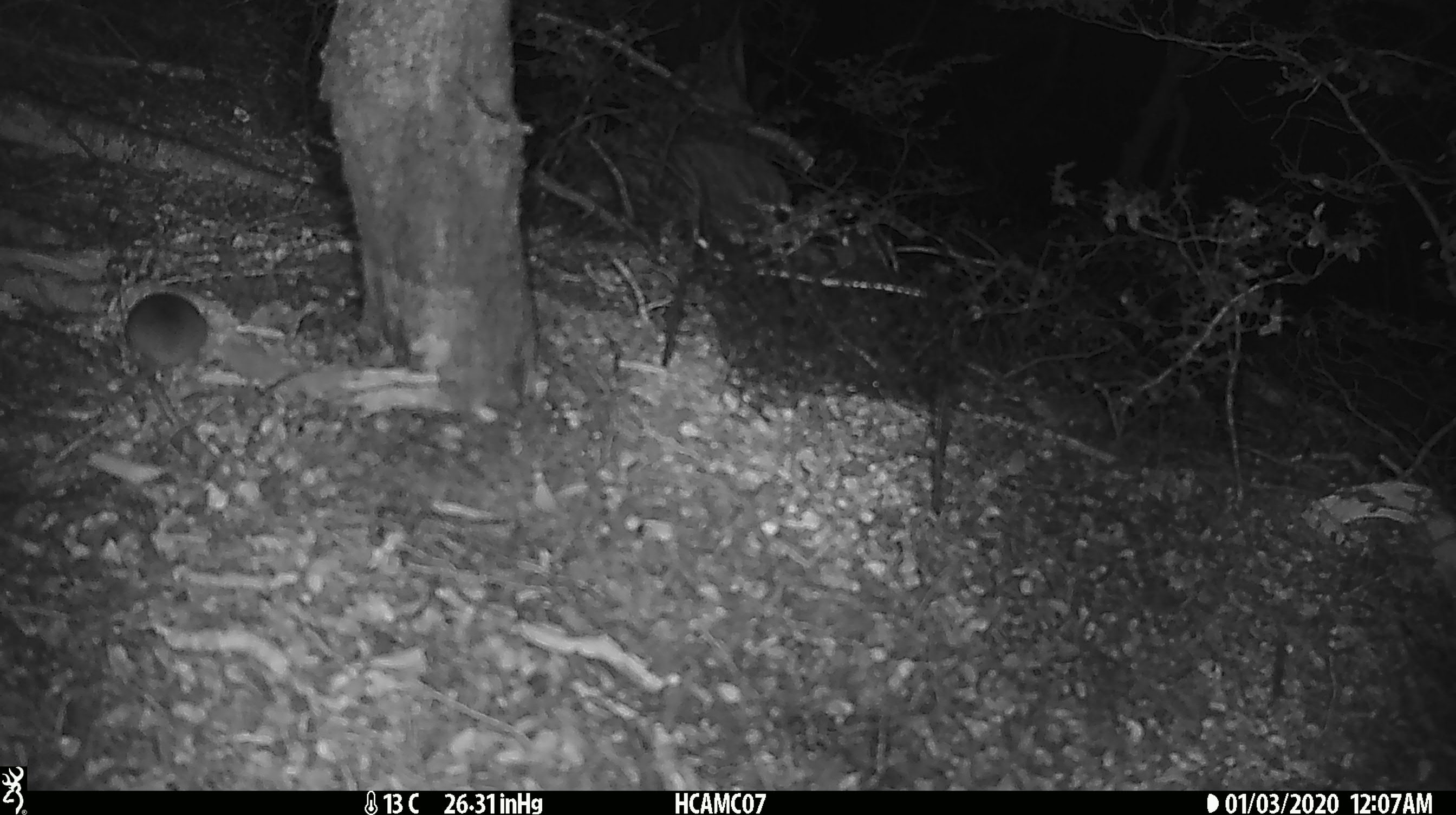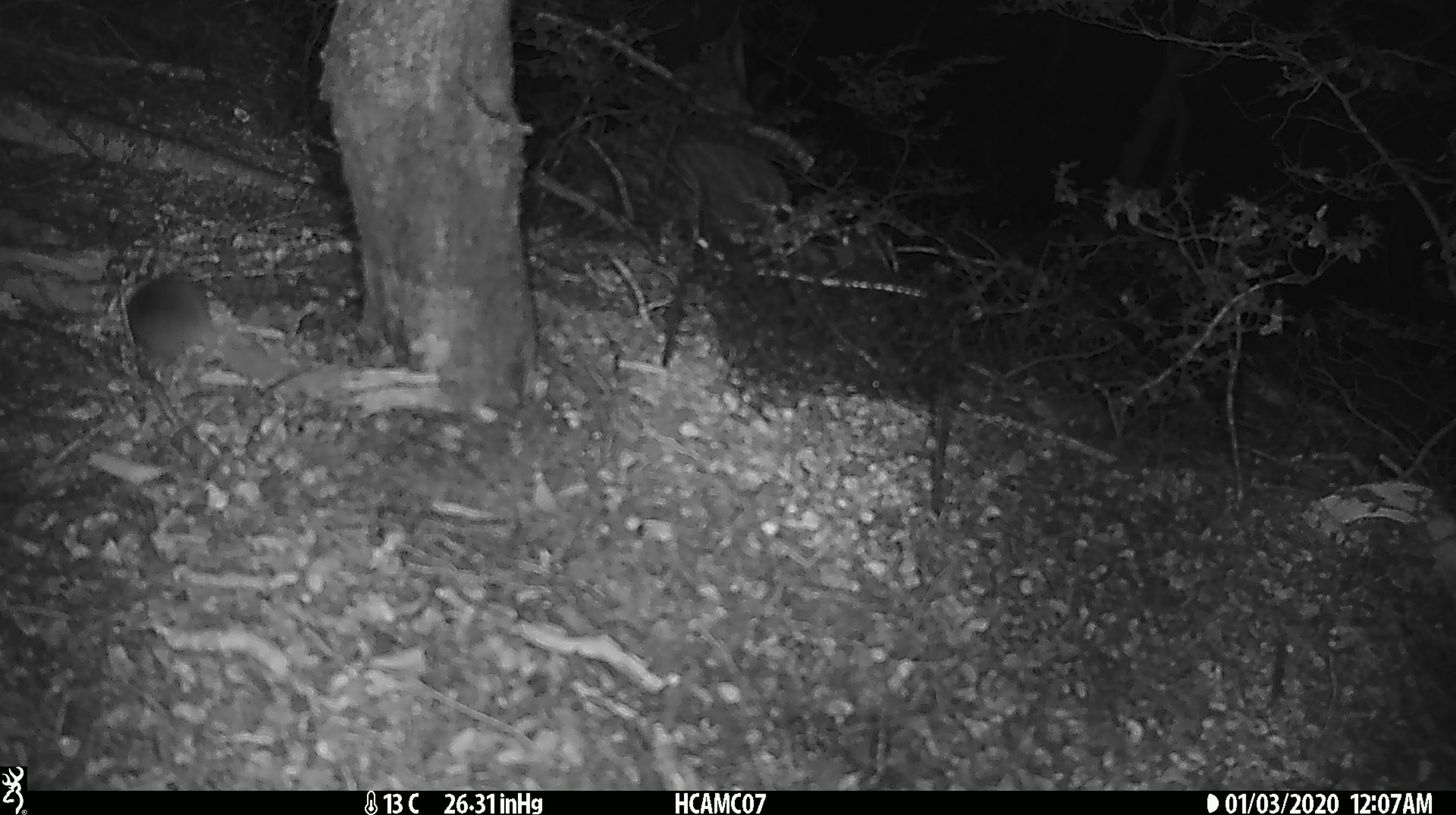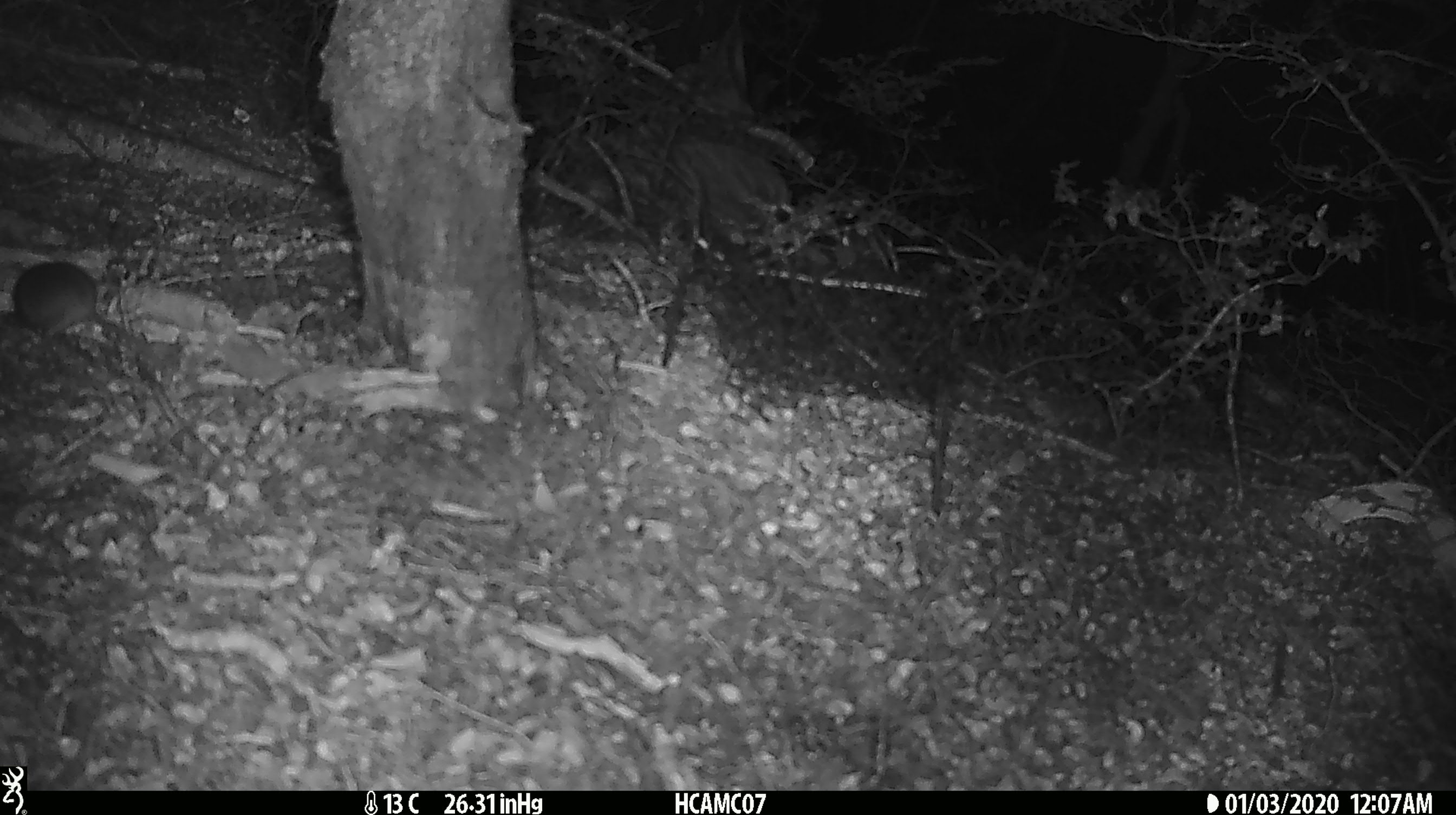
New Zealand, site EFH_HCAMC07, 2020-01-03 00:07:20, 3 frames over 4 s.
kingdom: Animalia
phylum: Chordata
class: Mammalia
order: Rodentia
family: Muridae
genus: Mus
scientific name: Mus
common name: mouse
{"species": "mouse (Mus)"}